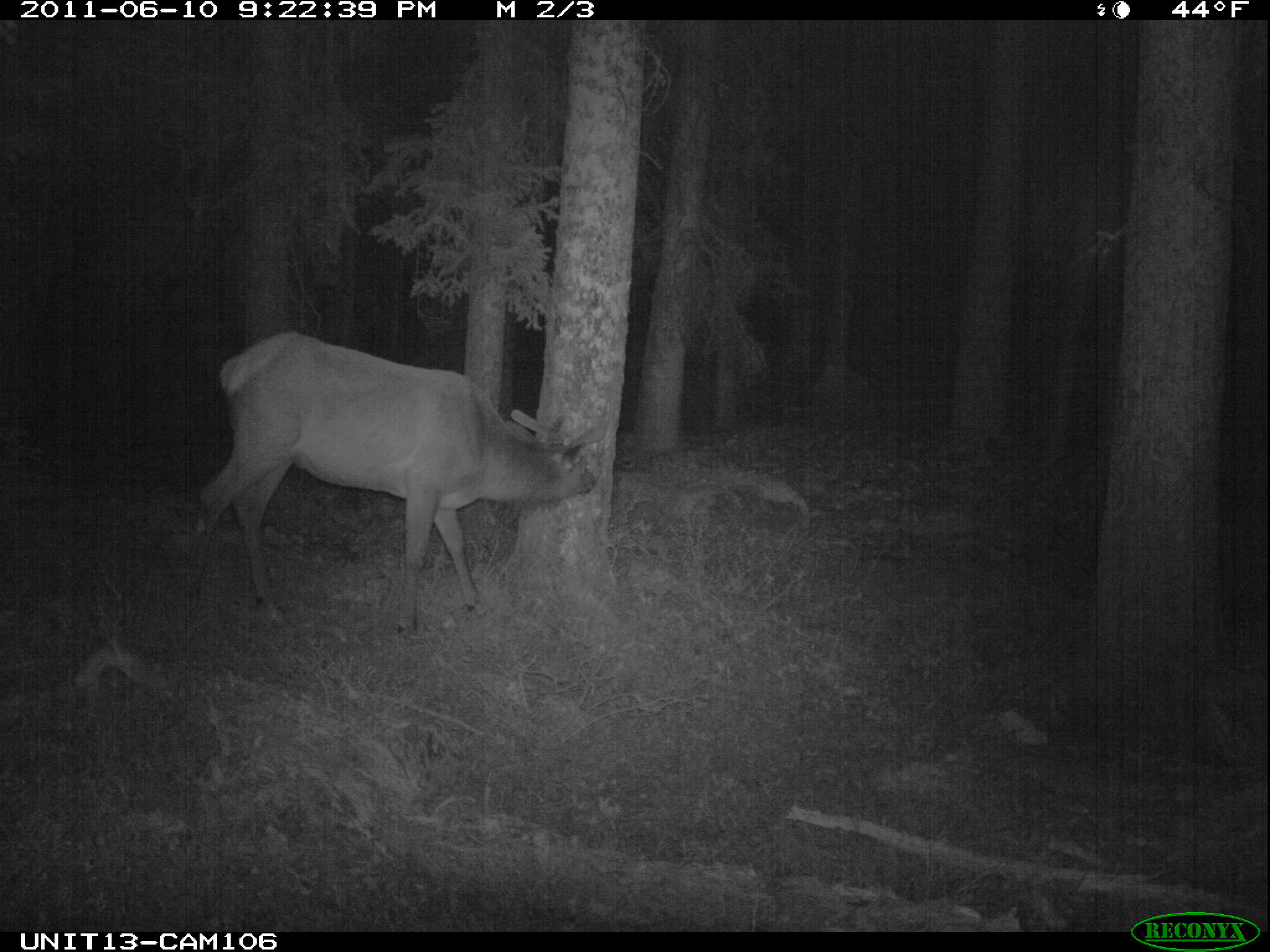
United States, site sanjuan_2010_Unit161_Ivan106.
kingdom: Animalia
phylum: Chordata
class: Mammalia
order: Artiodactyla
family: Cervidae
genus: Cervus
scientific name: Cervus elaphus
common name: red deer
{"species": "Cervus elaphus (red deer)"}